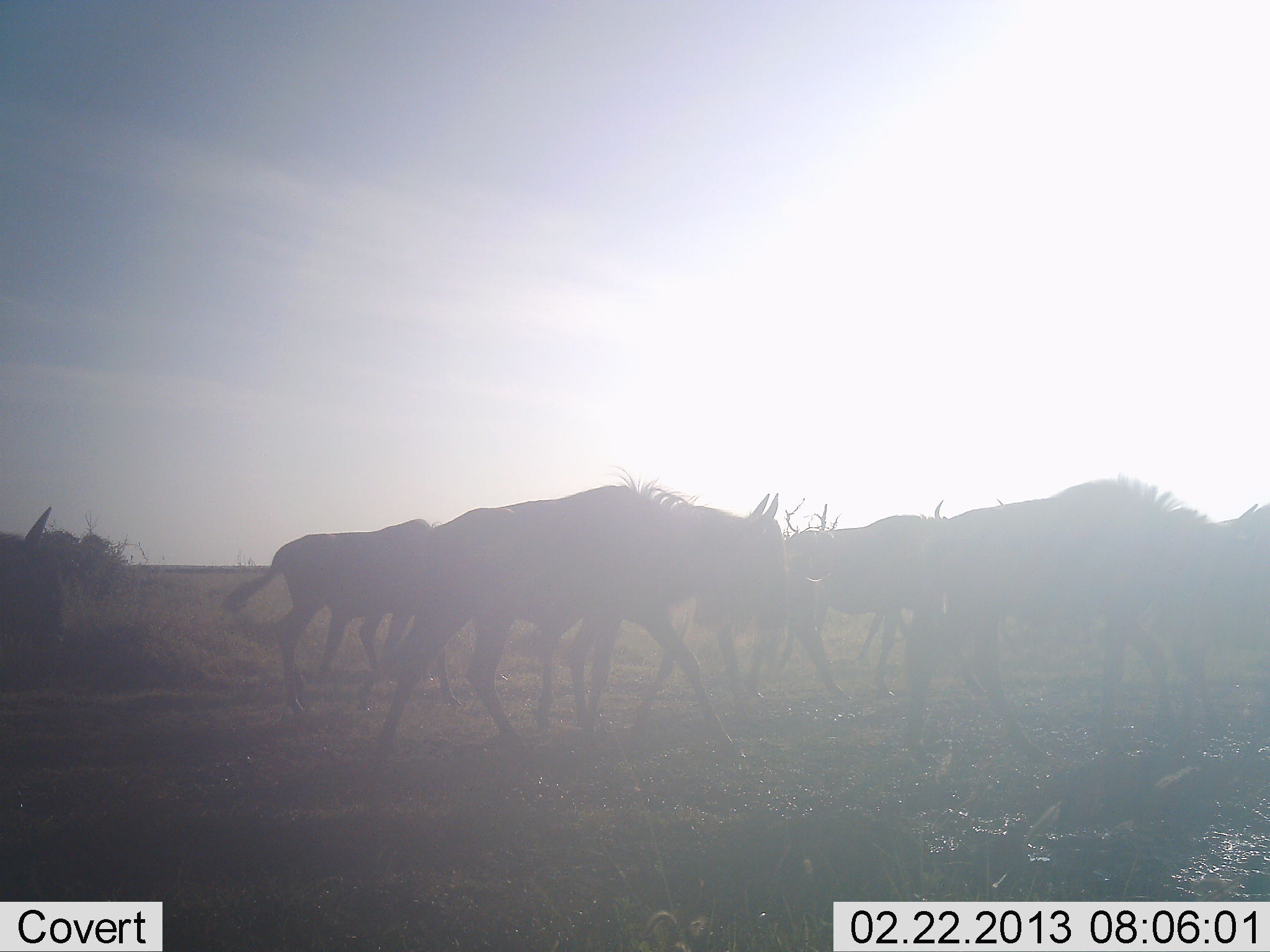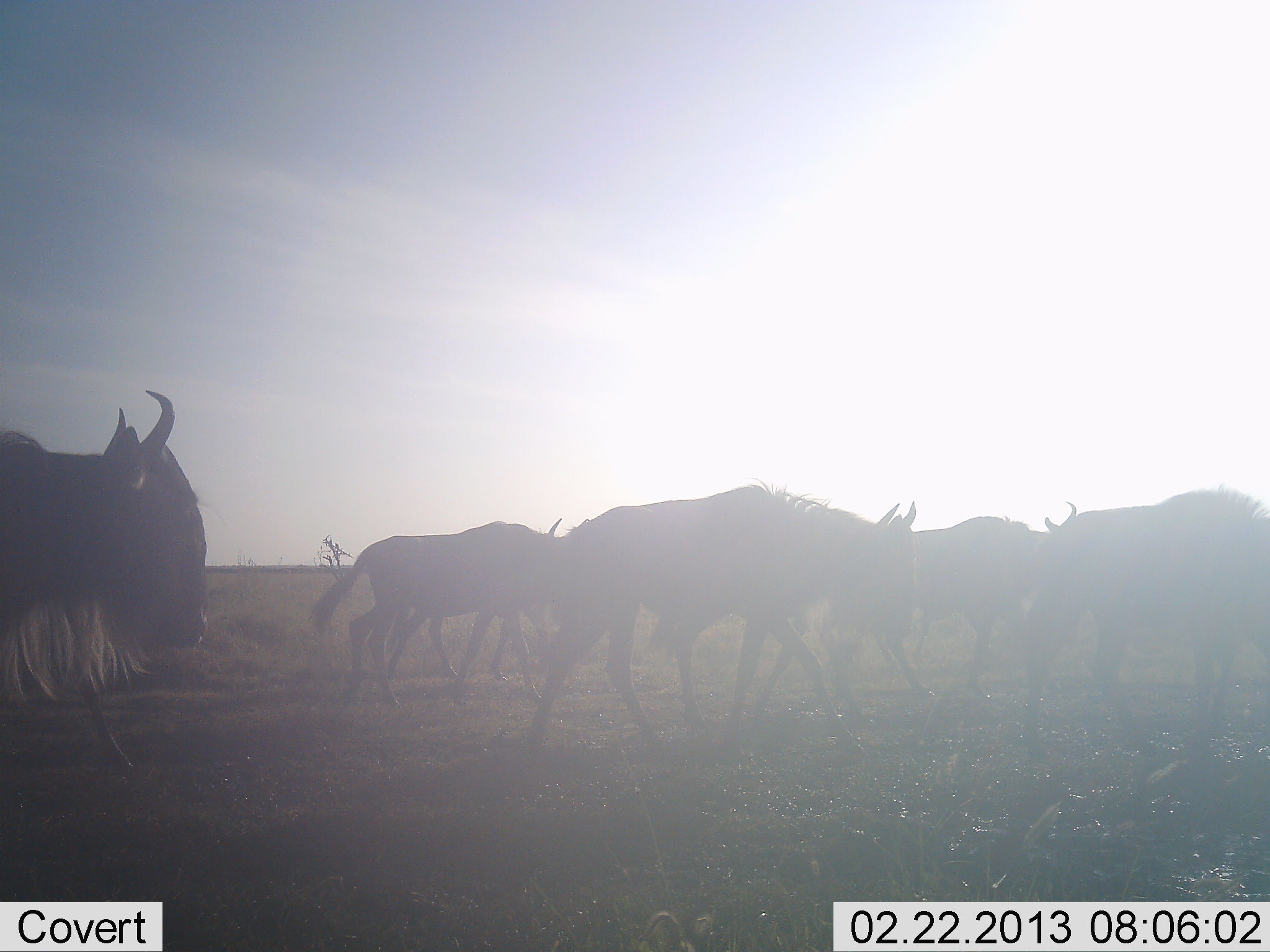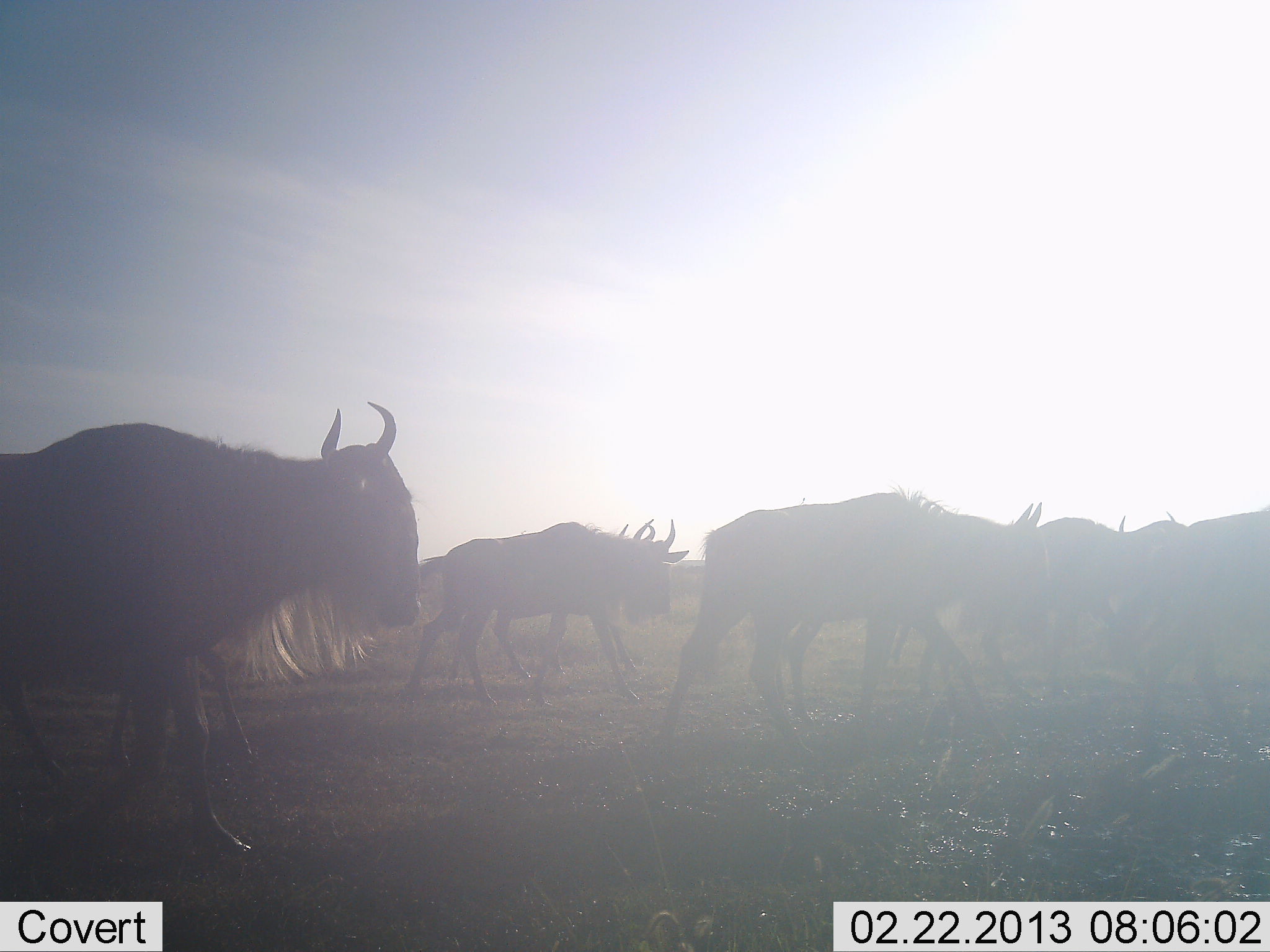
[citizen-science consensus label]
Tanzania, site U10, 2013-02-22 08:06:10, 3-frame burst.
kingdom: Animalia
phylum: Chordata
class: Mammalia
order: Artiodactyla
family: Bovidae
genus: Connochaetes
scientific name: Connochaetes taurinus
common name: blue wildebeest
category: wildebeest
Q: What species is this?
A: Wildebeest (blue wildebeest) (Connochaetes taurinus).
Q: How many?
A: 7.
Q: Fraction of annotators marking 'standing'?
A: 7%.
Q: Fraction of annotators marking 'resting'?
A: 0%.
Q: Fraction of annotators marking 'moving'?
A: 96%.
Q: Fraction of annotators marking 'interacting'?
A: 0%.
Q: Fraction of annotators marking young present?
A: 0%.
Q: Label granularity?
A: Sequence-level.